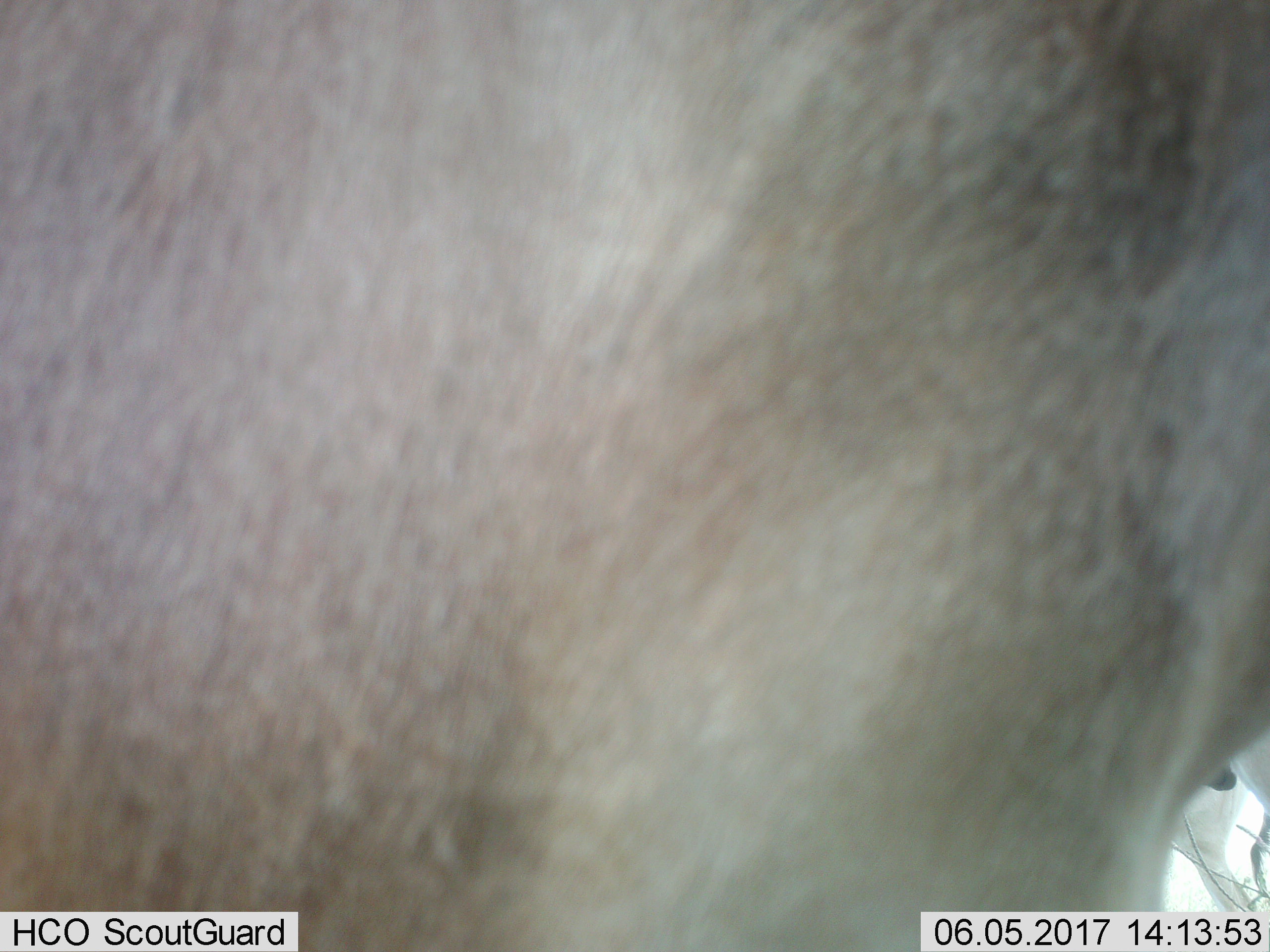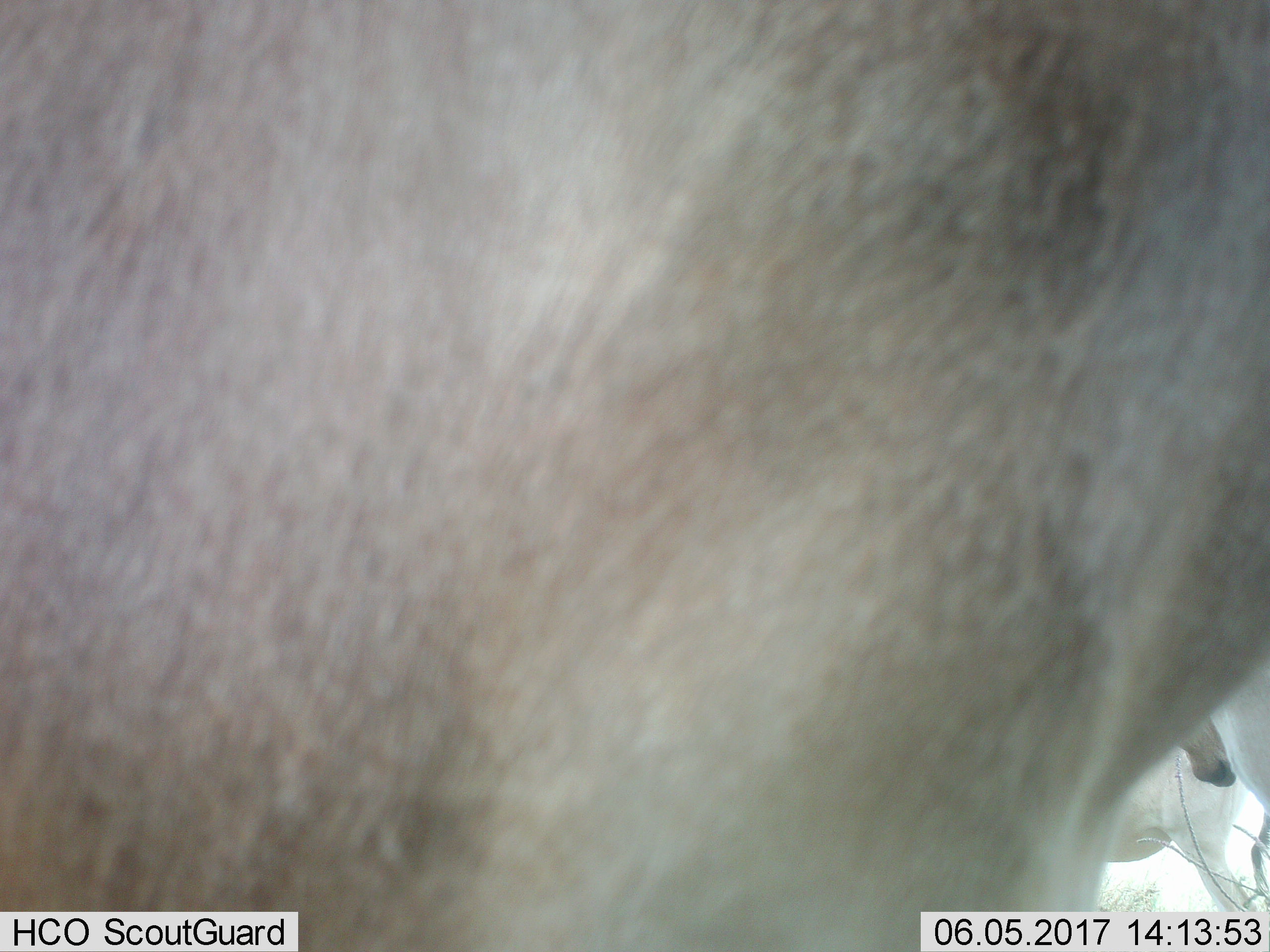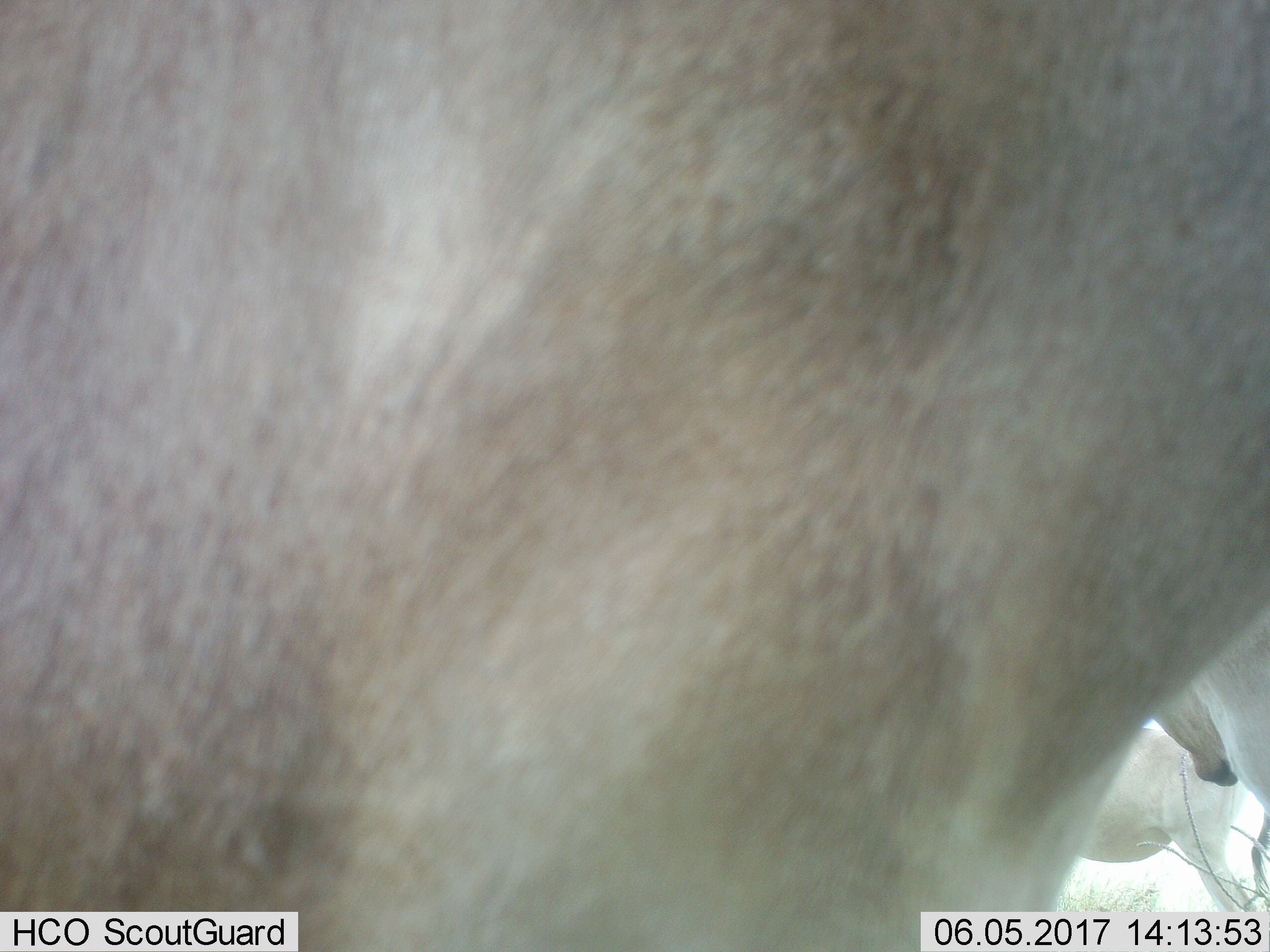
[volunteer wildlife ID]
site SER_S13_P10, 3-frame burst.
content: unidentified animal